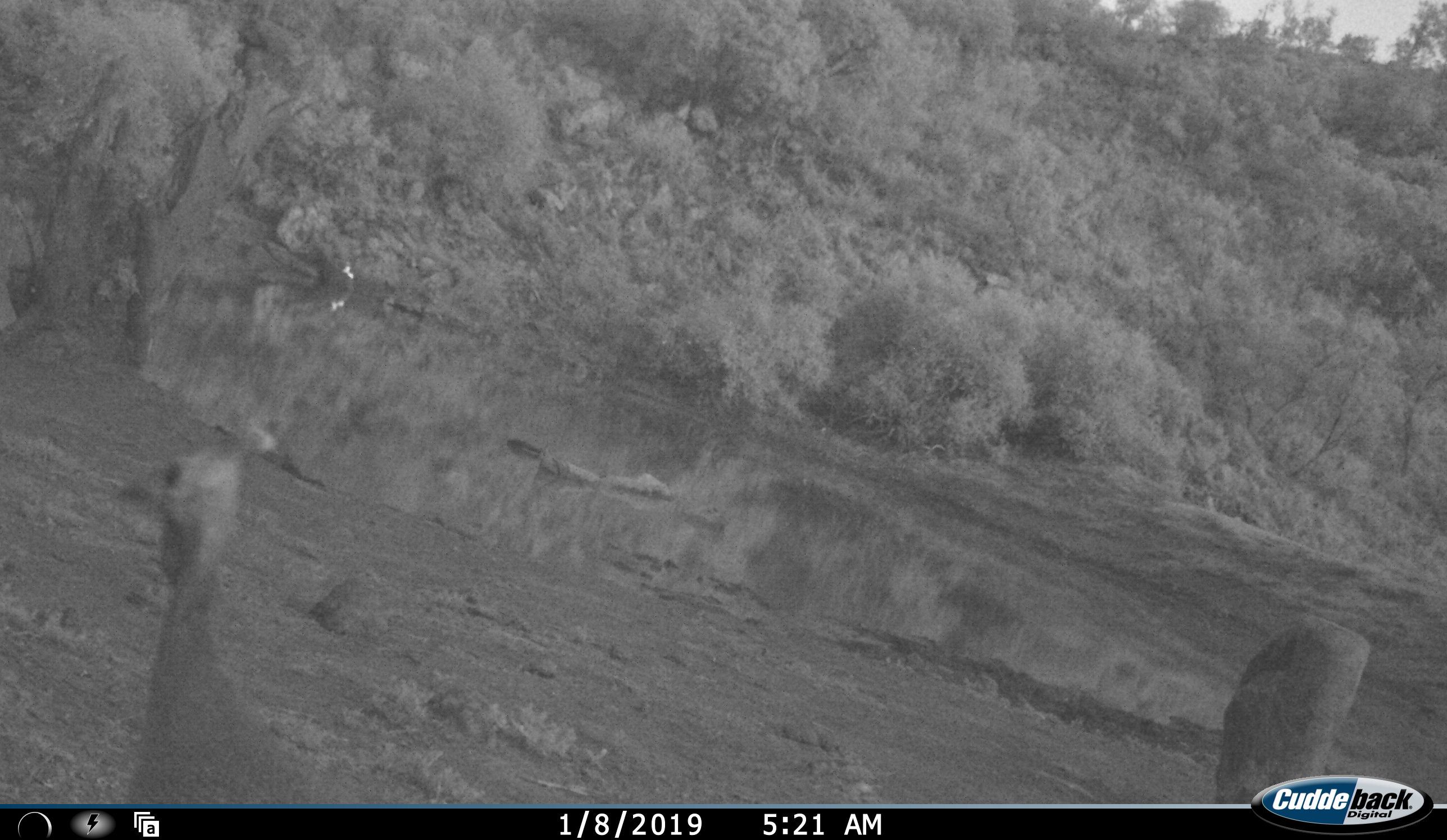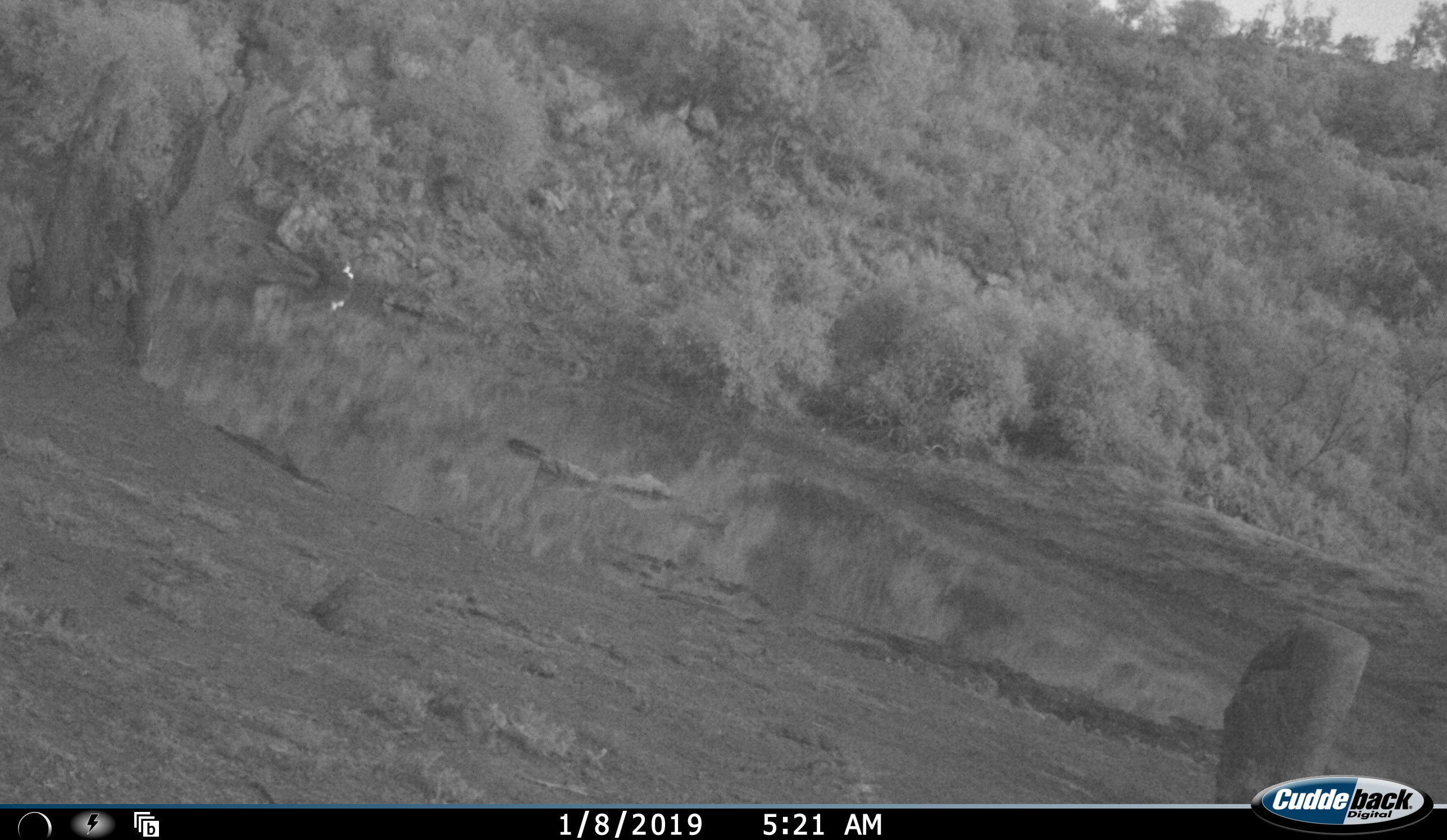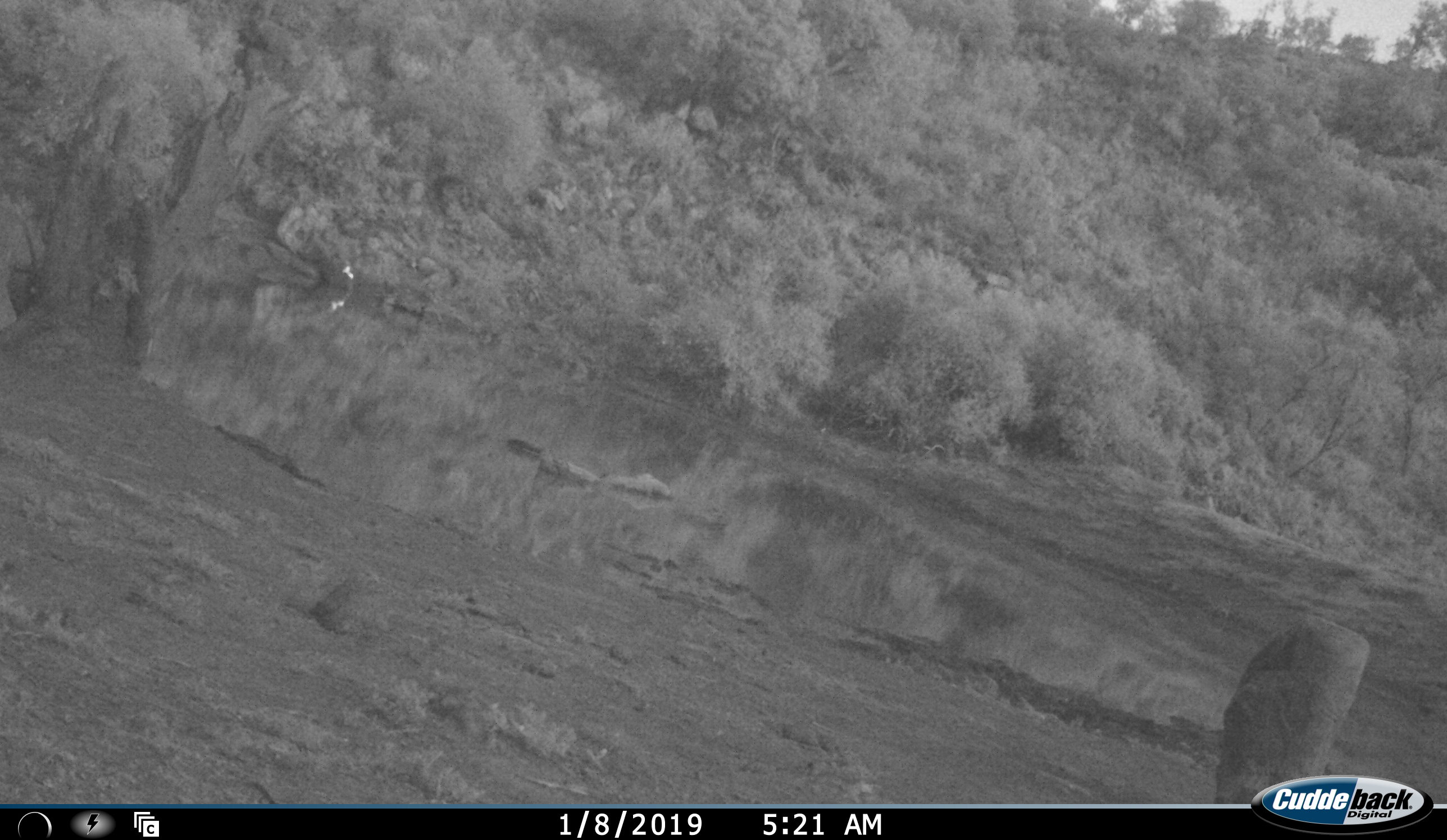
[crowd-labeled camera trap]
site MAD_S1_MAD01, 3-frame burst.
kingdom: Animalia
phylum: Chordata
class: Aves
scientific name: Aves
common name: bird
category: birdother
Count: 1.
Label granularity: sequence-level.